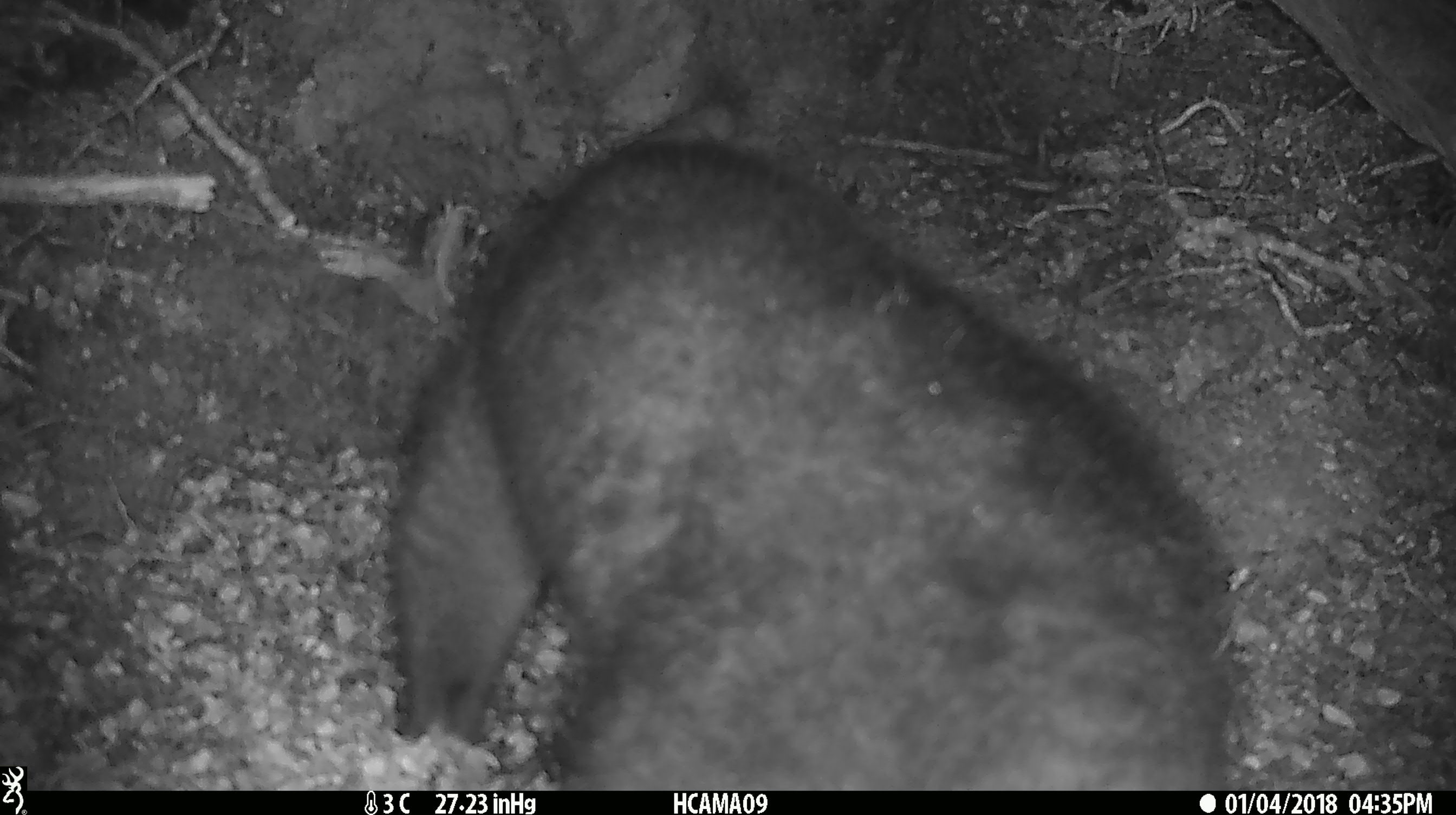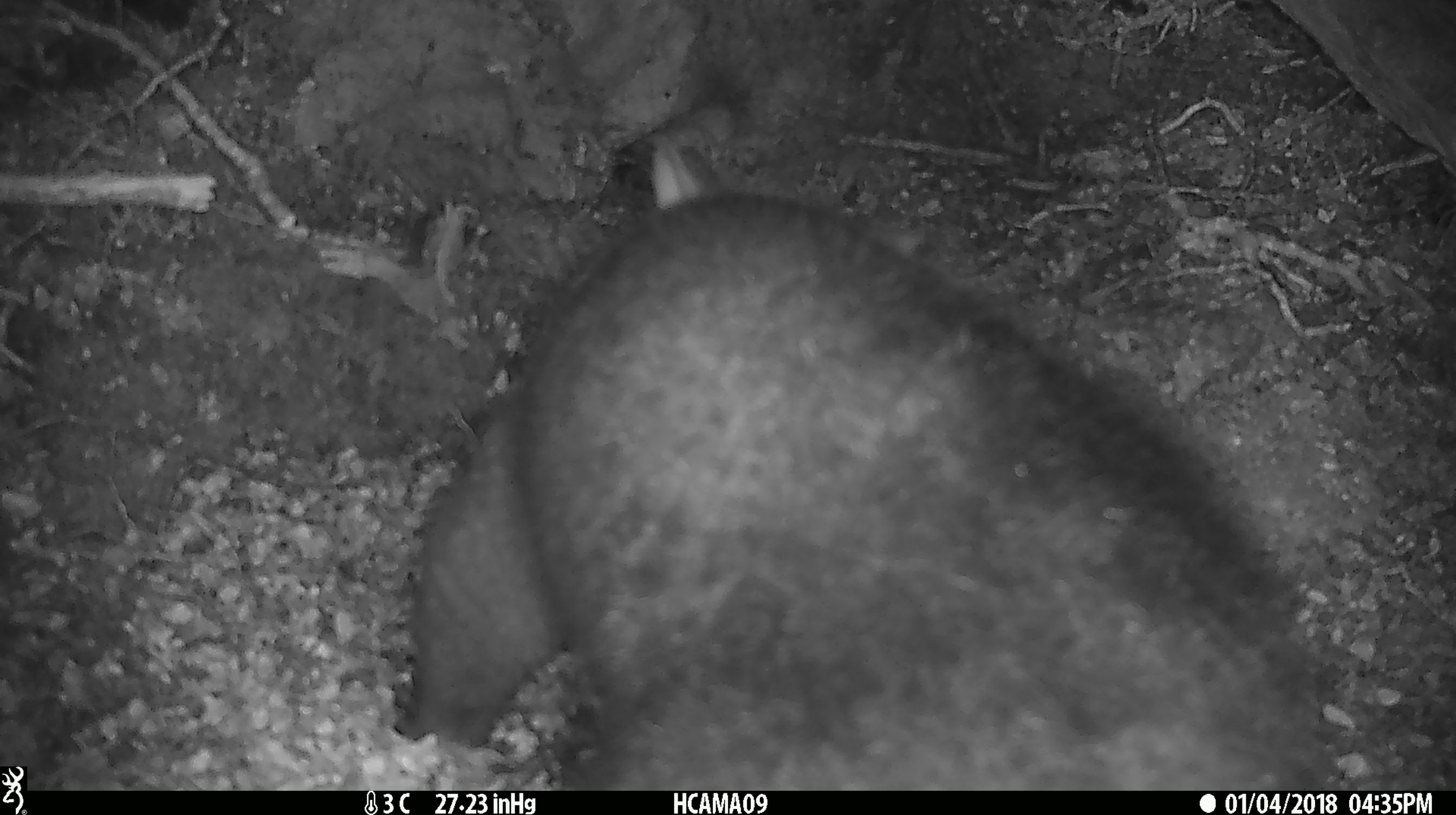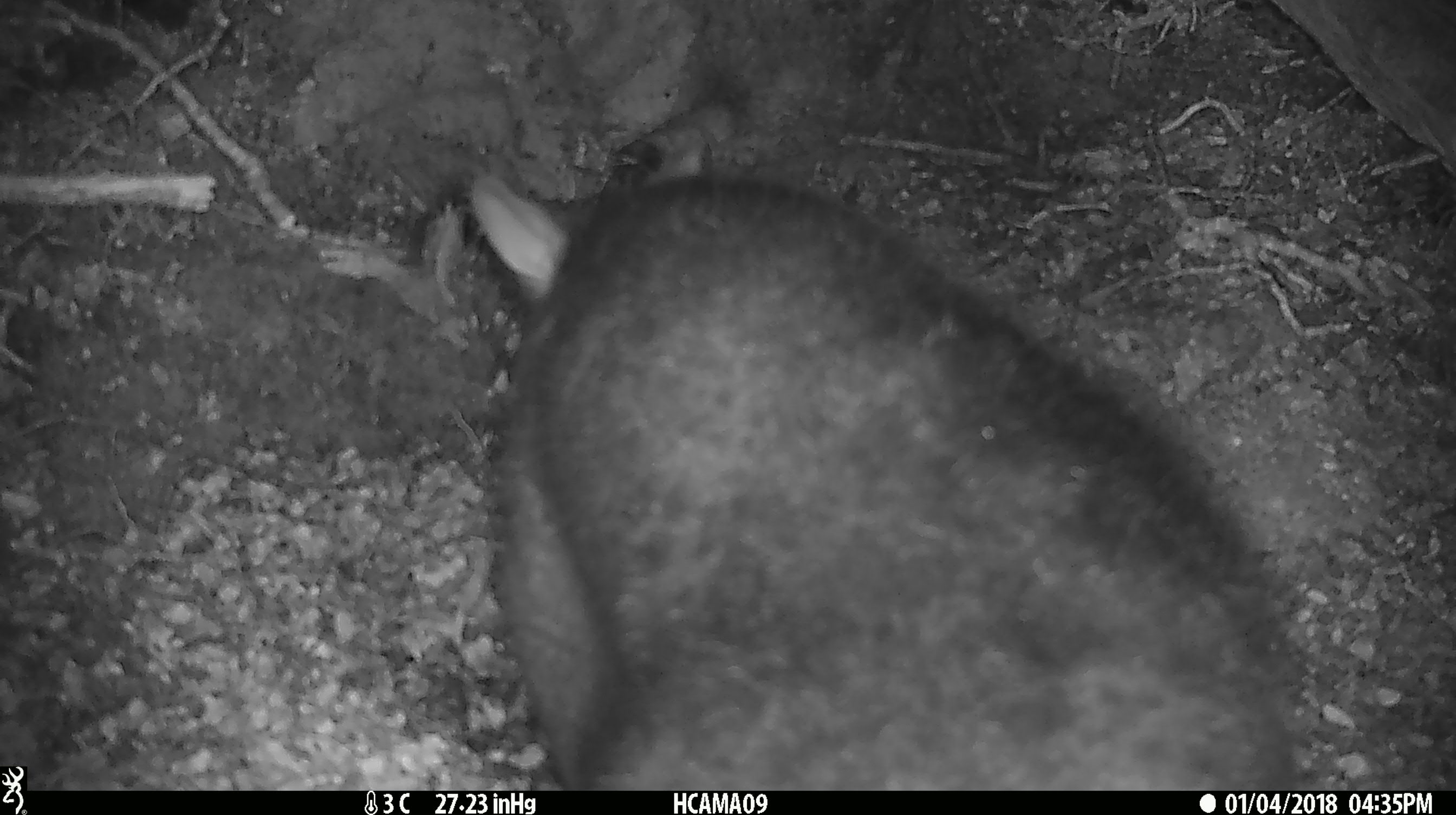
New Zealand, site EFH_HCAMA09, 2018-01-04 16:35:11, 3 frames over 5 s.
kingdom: Animalia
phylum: Chordata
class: Mammalia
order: Diprotodontia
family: Phalangeridae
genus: Trichosurus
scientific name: Trichosurus vulpecula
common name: common brushtail possum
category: possum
Possum (common brushtail possum) (Trichosurus vulpecula).